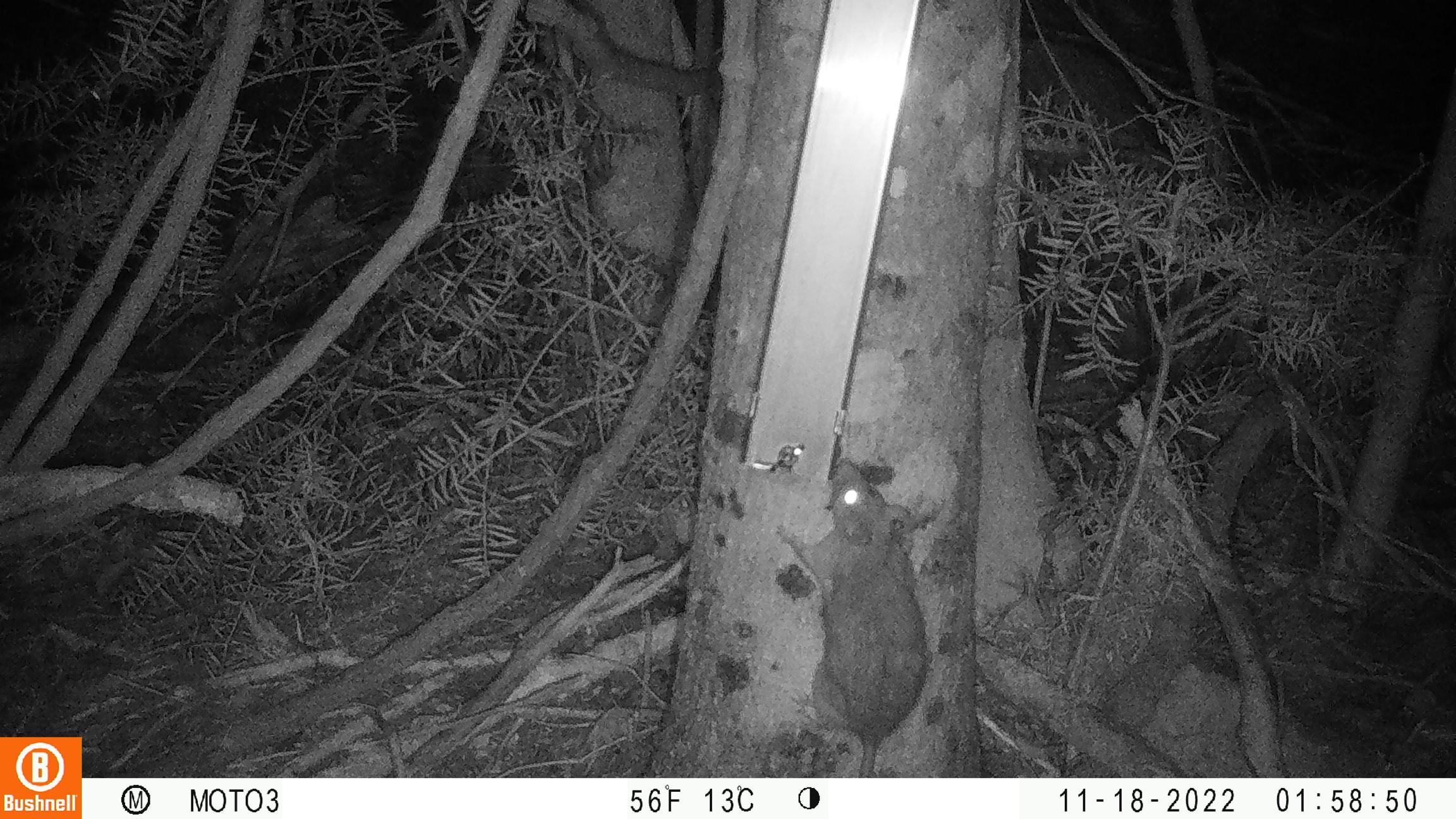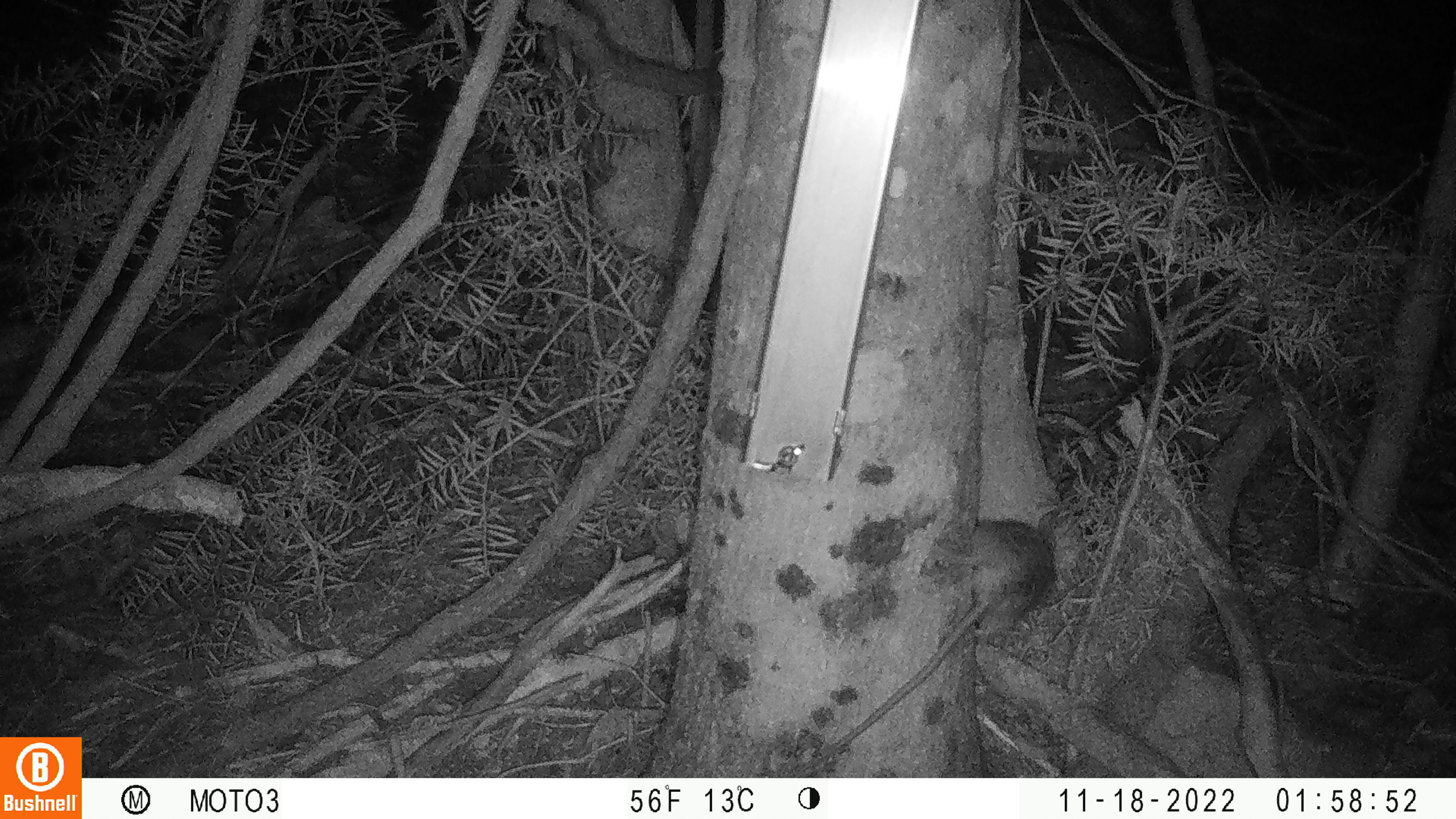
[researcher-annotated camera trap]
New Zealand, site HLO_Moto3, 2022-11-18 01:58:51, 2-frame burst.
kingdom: Animalia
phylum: Chordata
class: Mammalia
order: Rodentia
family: Muridae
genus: Rattus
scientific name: Rattus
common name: rat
Rat (Rattus).